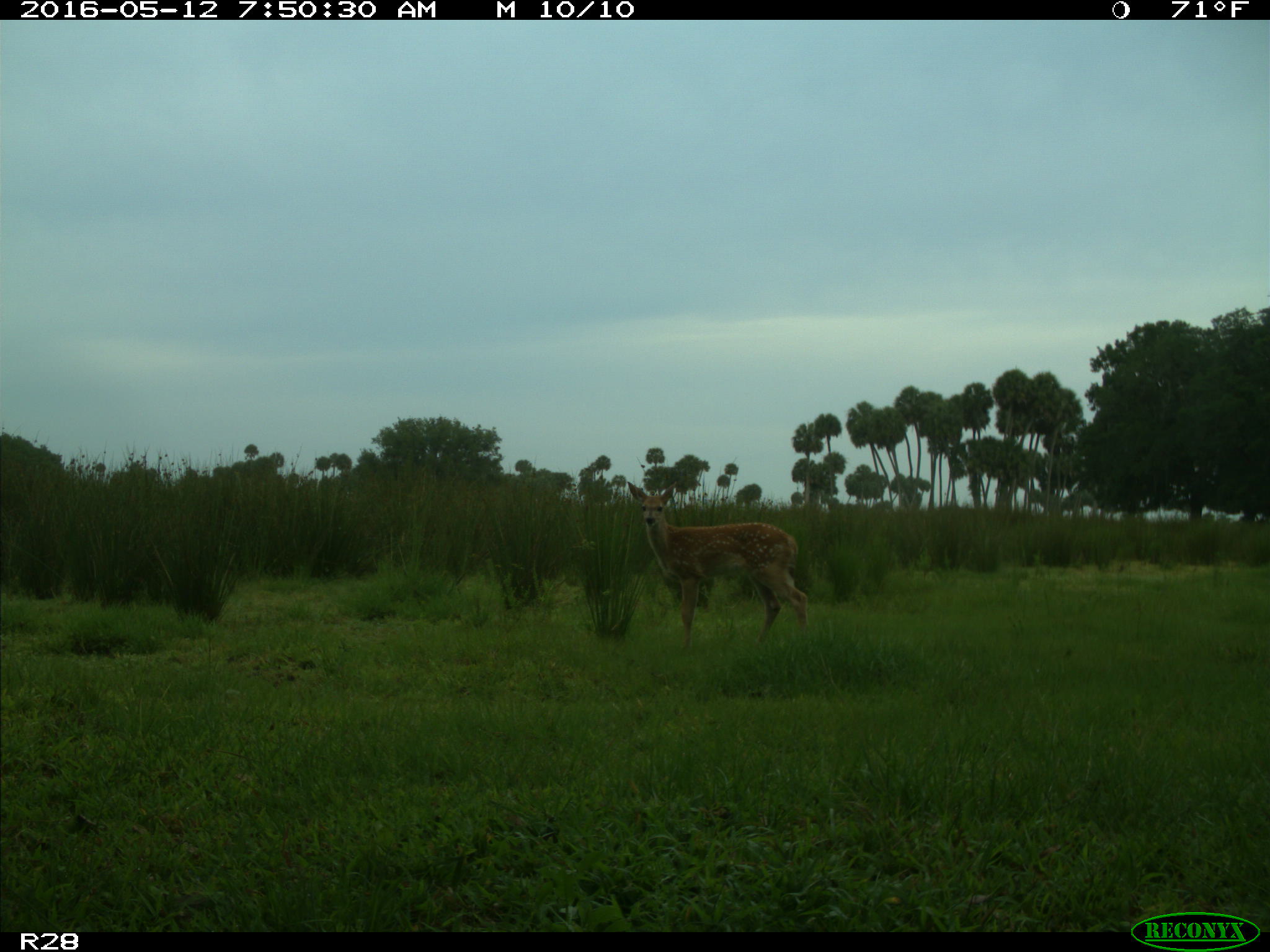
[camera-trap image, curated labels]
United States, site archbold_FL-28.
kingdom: Animalia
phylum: Chordata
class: Mammalia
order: Artiodactyla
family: Cervidae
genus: Odocoileus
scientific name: Odocoileus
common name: deer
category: unidentified deer